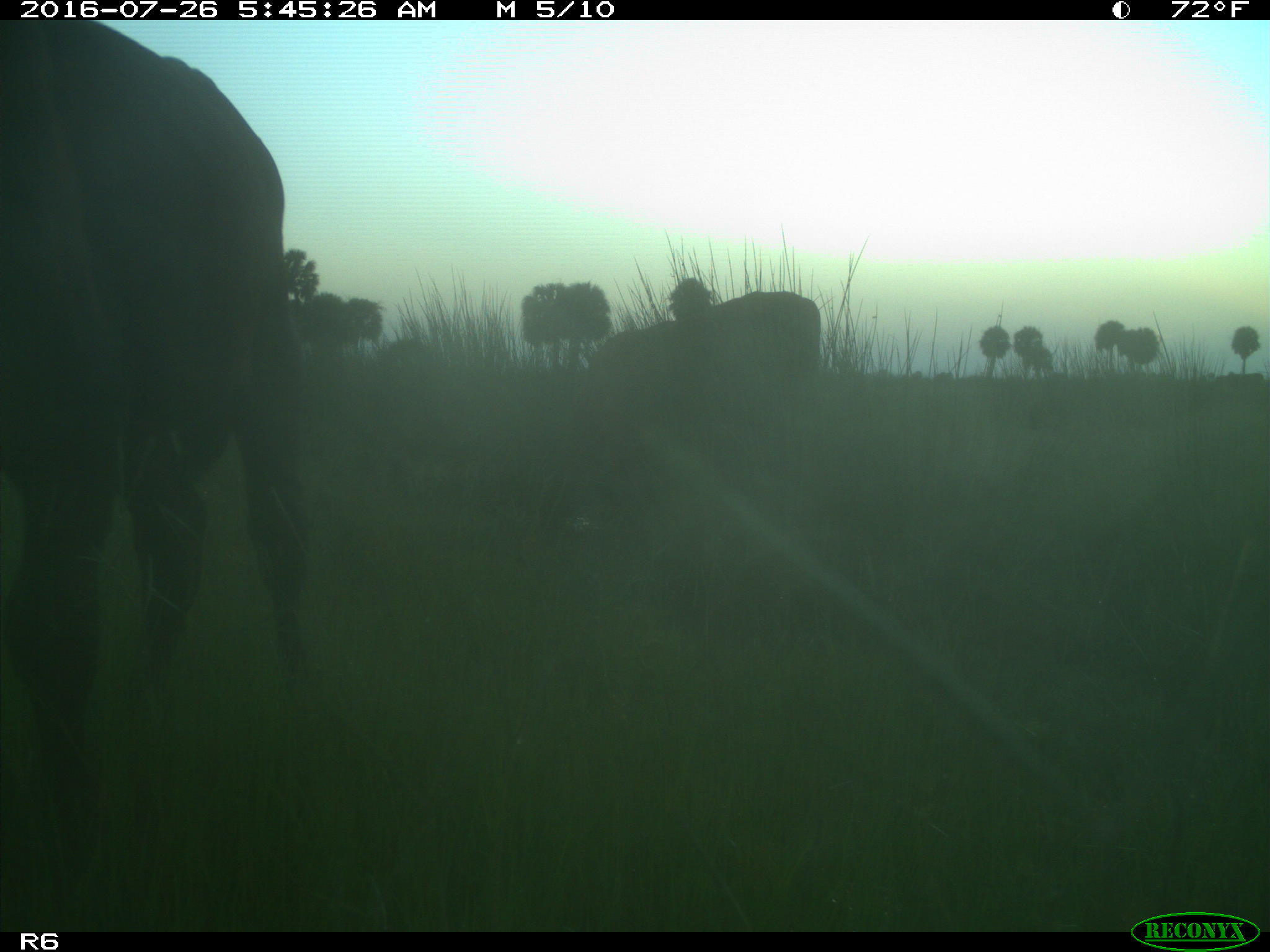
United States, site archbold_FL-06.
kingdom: Animalia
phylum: Chordata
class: Mammalia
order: Artiodactyla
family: Bovidae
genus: Bos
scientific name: Bos taurus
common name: domestic cow